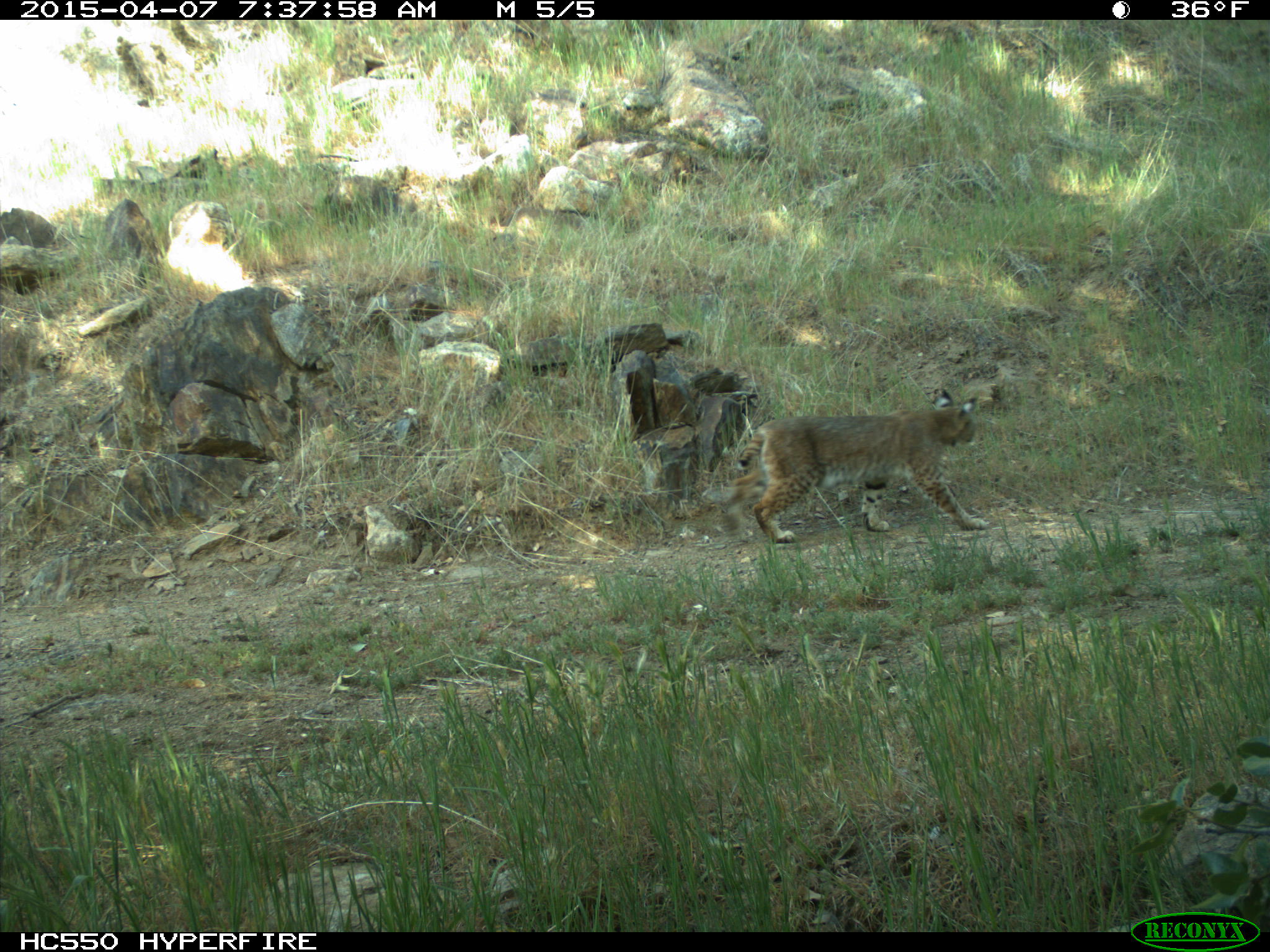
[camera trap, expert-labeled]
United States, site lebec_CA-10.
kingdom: Animalia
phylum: Chordata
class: Mammalia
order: Carnivora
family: Felidae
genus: Lynx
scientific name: Lynx rufus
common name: bobcat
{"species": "Lynx rufus (bobcat)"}